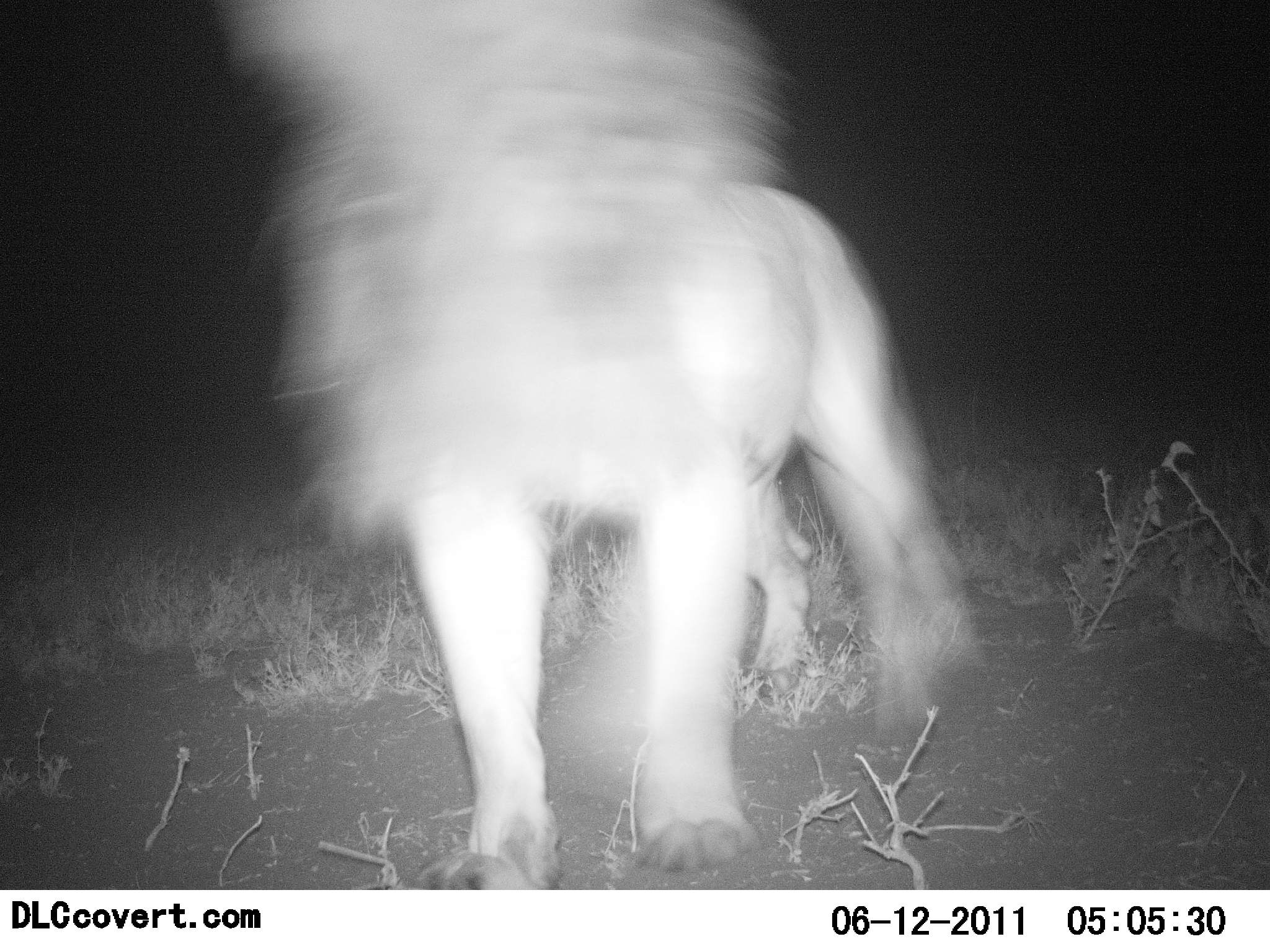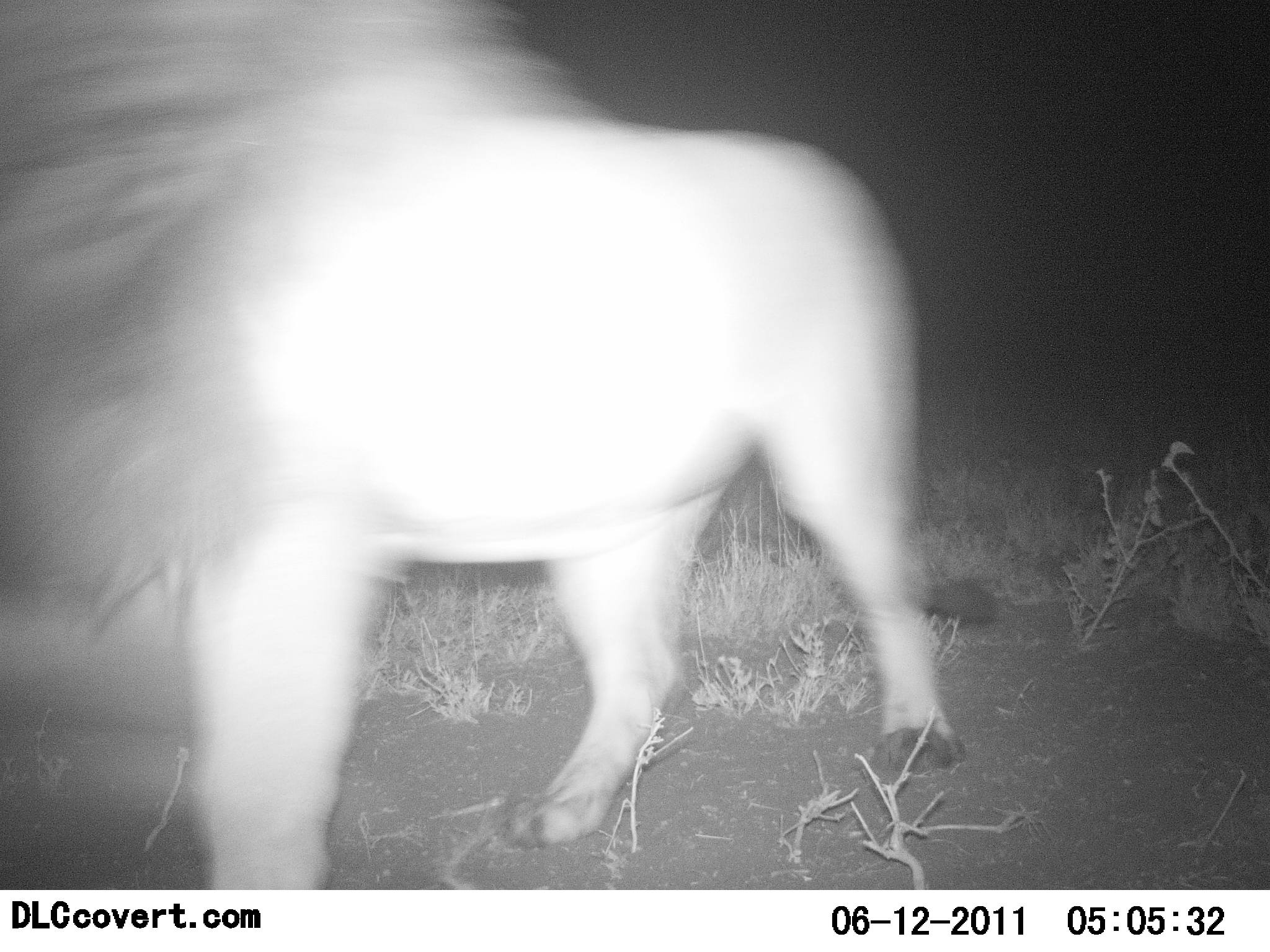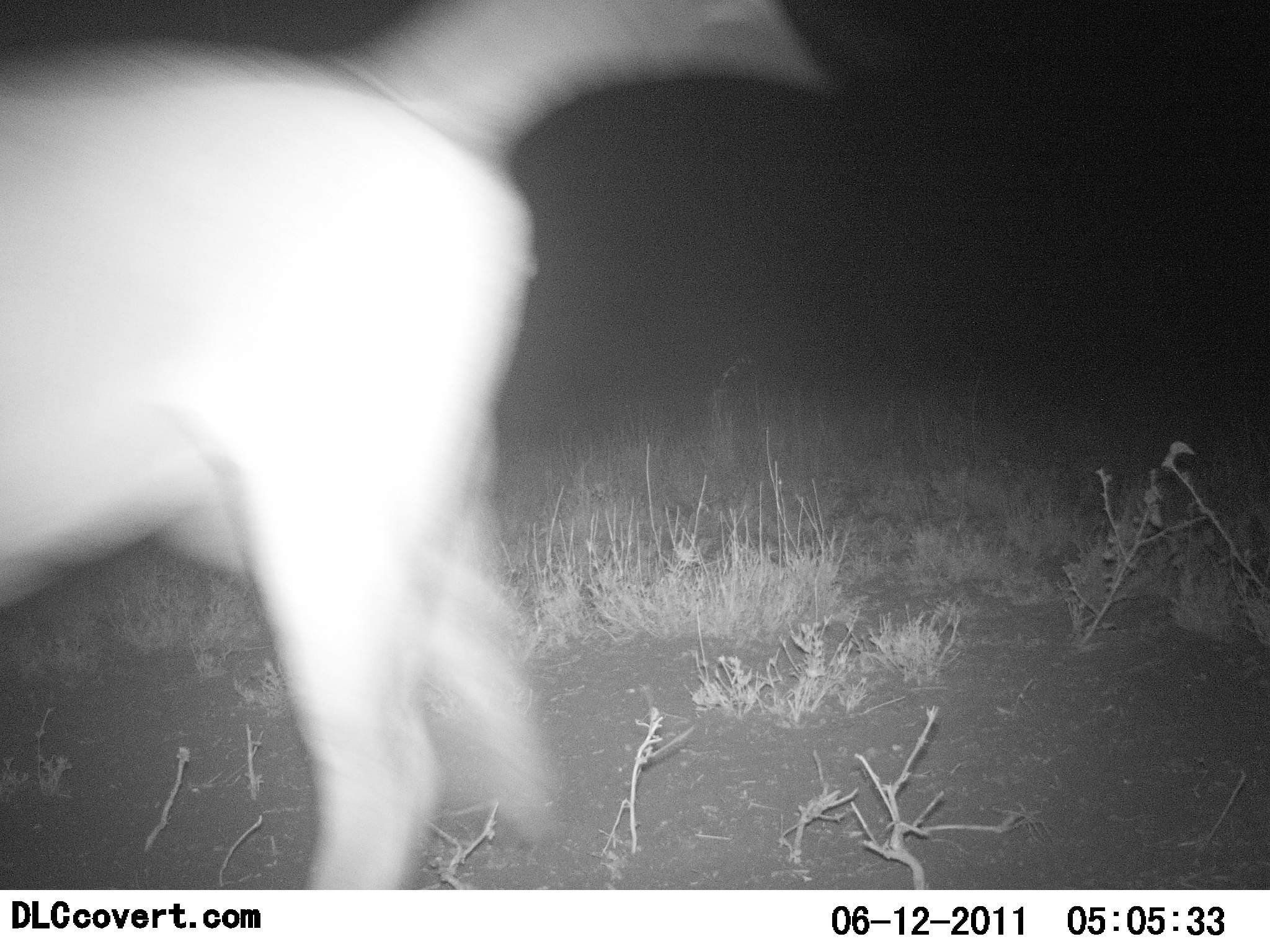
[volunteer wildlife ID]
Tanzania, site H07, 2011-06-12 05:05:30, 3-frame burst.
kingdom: Animalia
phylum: Chordata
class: Mammalia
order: Carnivora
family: Felidae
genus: Panthera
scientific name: Panthera leo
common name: lion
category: lionmale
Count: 1.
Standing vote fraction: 8%.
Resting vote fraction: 0%.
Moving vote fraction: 100%.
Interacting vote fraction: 0%.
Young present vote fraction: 0%.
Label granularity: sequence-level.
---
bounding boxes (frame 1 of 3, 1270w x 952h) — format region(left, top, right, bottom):
animal: region(200, 0, 1004, 888)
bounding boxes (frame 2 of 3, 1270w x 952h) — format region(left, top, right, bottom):
animal: region(0, 1, 971, 891)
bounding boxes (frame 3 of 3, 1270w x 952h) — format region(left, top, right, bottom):
animal: region(1, 0, 845, 888)